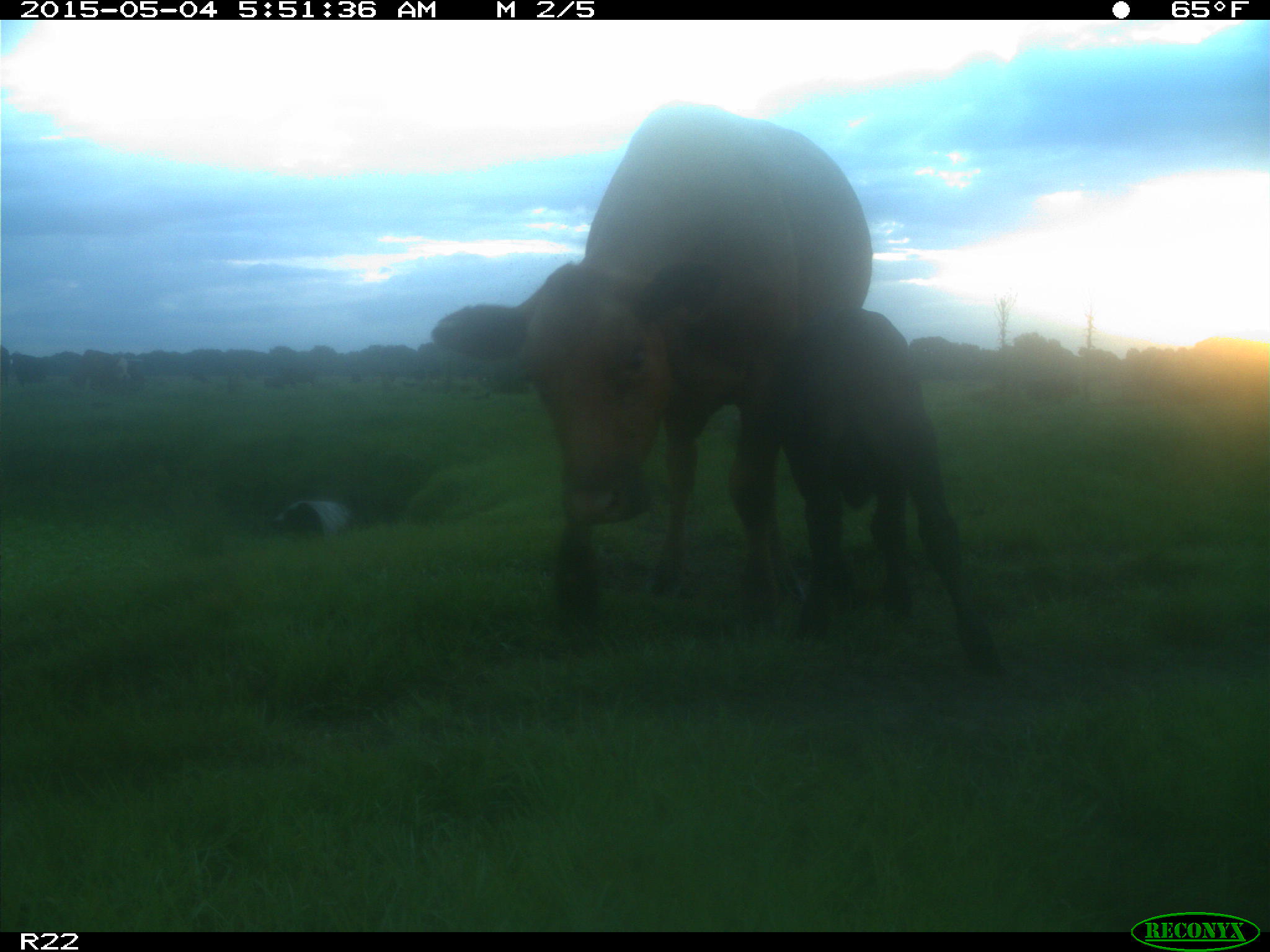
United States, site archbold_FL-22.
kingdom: Animalia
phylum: Chordata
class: Mammalia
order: Artiodactyla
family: Bovidae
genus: Bos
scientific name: Bos taurus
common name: domestic cow